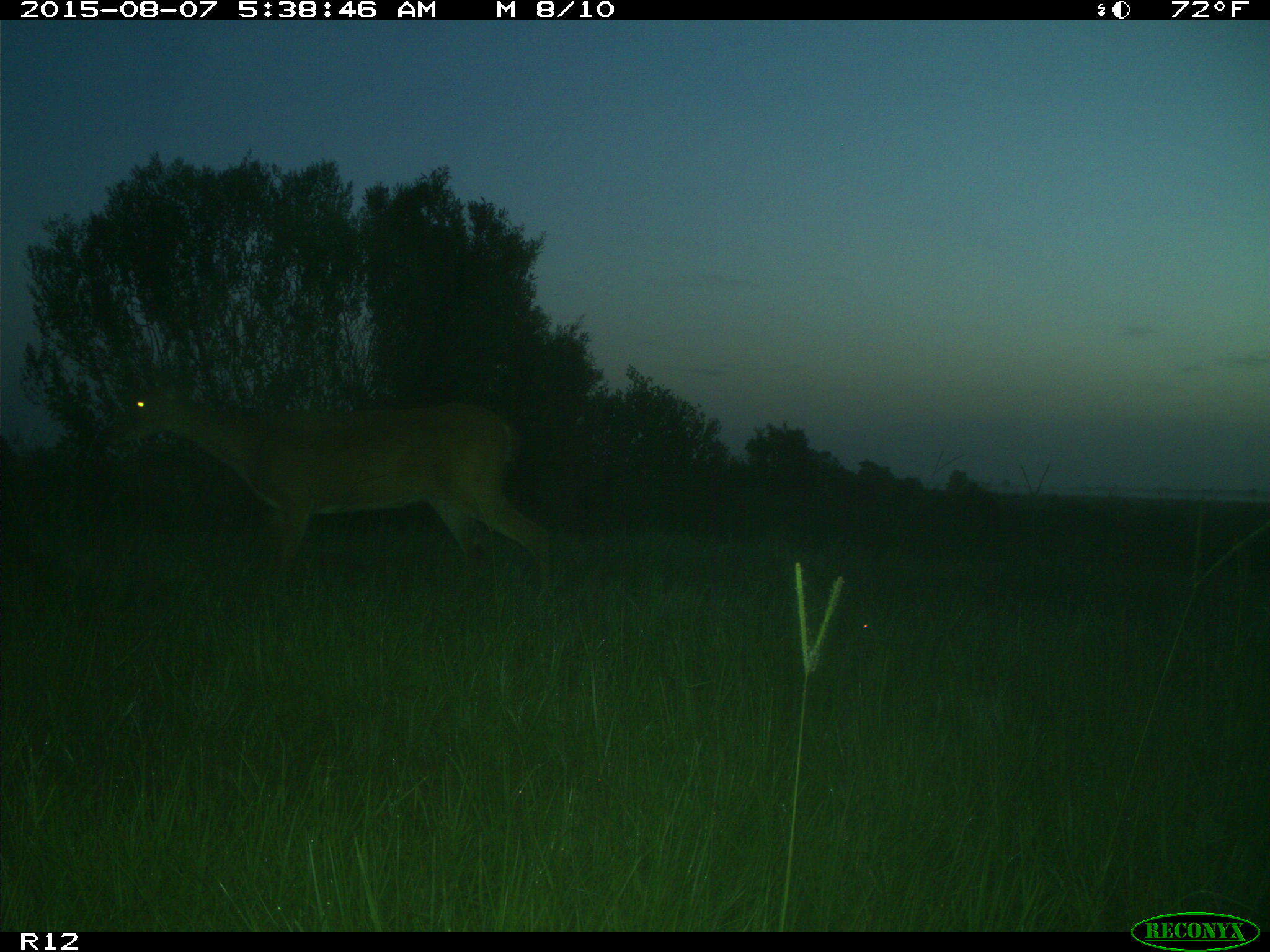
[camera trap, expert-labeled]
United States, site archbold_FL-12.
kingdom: Animalia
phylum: Chordata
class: Mammalia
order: Artiodactyla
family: Cervidae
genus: Odocoileus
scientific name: Odocoileus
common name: deer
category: unidentified deer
Unidentified deer (deer) (Odocoileus).